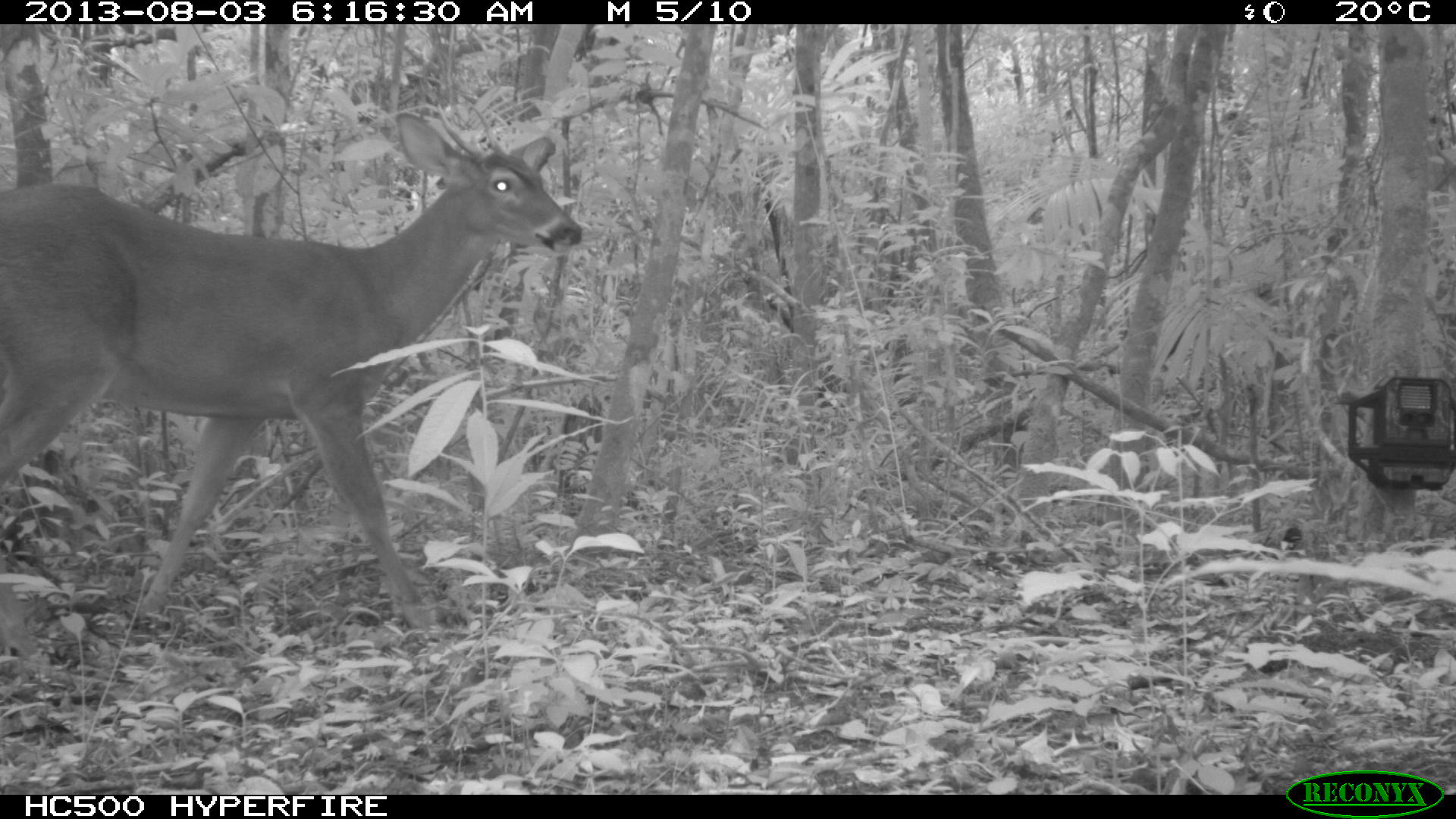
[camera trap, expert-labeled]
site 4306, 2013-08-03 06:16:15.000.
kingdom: Animalia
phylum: Chordata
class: Mammalia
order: Artiodactyla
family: Cervidae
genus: Odocoileus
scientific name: Odocoileus virginianus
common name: white-tailed deer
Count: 1.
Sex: male.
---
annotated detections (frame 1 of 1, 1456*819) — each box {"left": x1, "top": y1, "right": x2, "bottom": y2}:
odocoileus virginianus: {"left": 0, "top": 108, "right": 581, "bottom": 619}